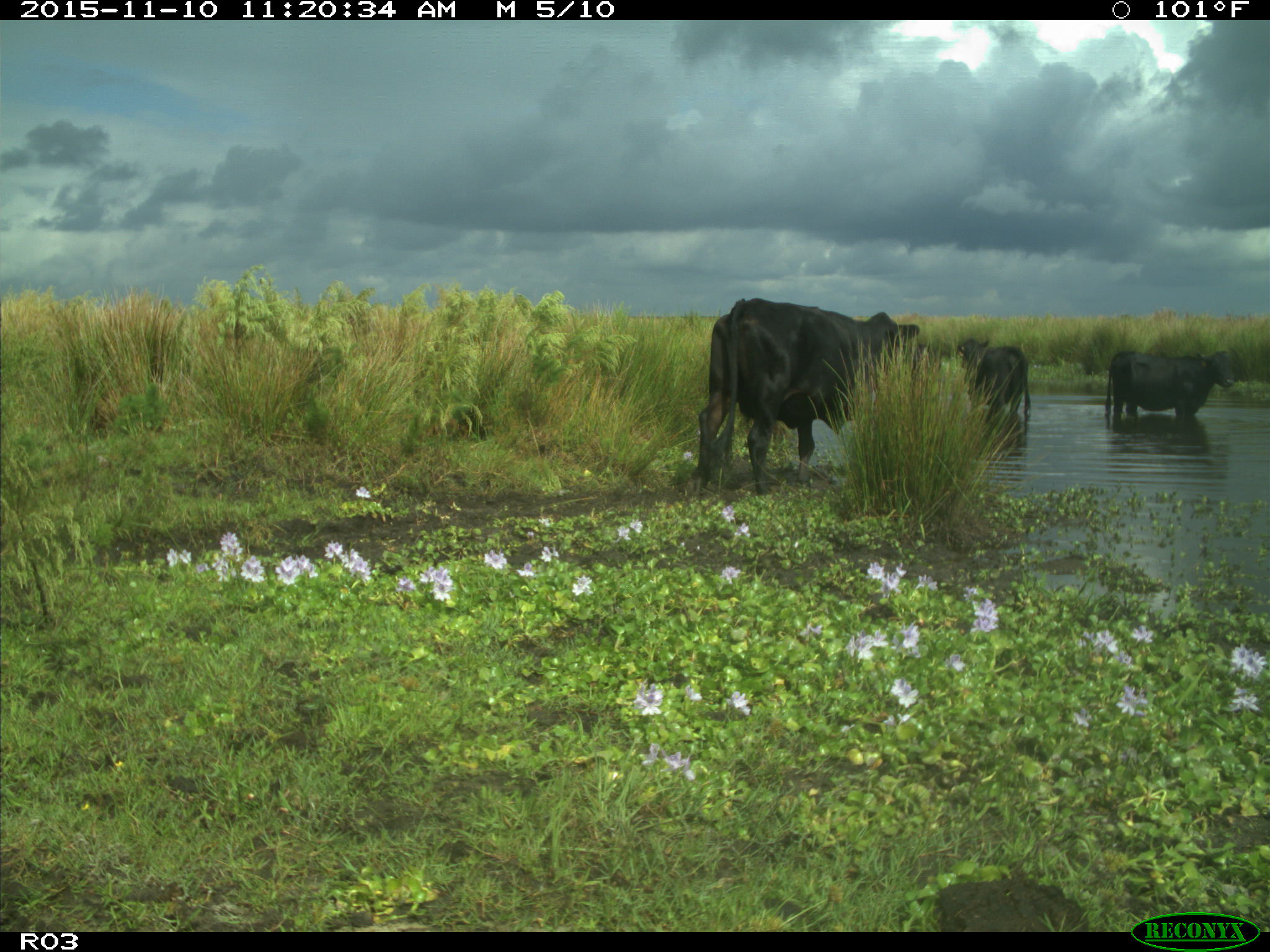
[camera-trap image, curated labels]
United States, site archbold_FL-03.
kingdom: Animalia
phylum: Chordata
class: Mammalia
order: Artiodactyla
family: Bovidae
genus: Bos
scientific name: Bos taurus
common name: domestic cow